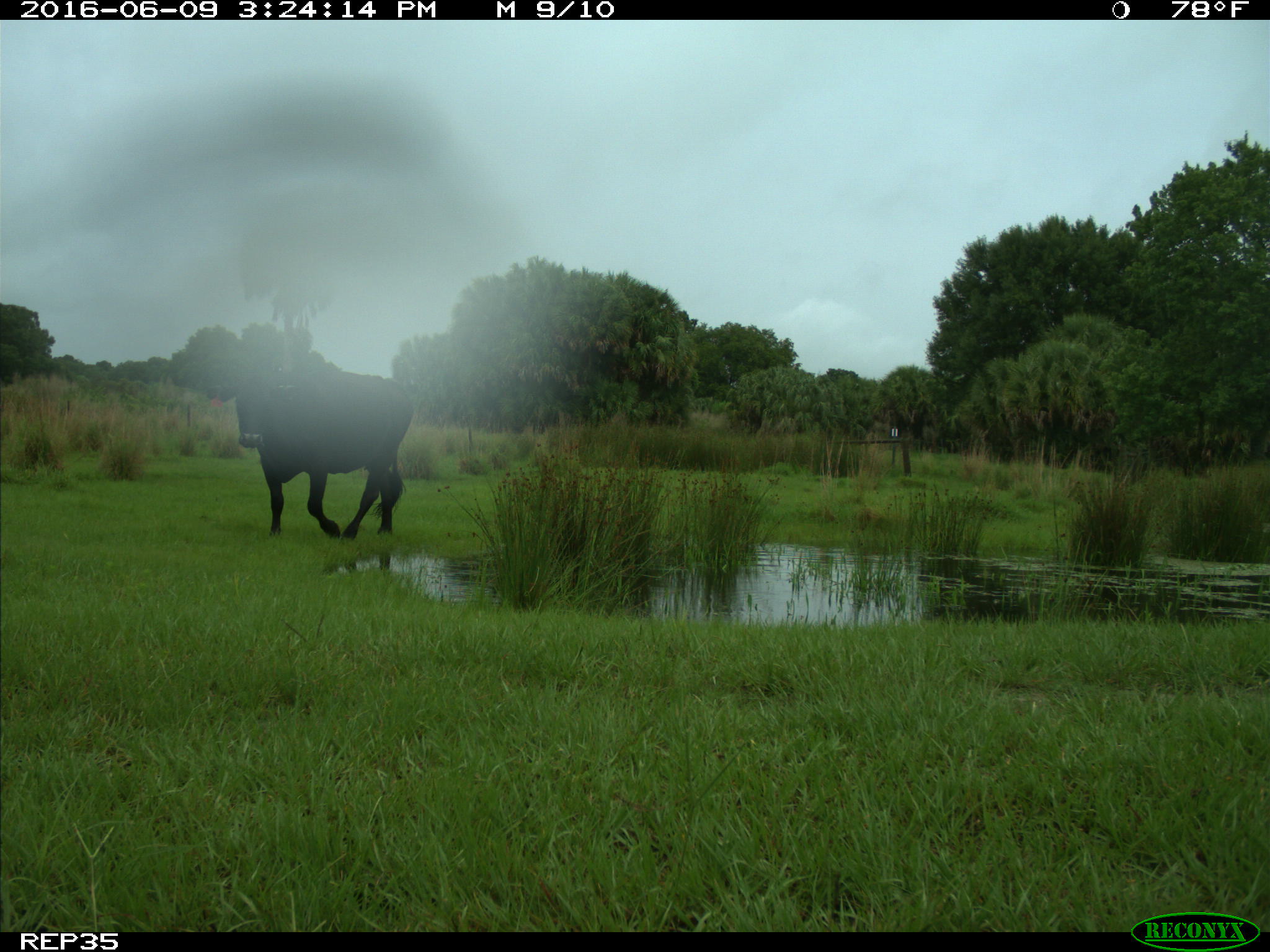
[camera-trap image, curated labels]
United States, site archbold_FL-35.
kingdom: Animalia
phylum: Chordata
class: Mammalia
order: Artiodactyla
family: Bovidae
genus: Bos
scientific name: Bos taurus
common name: domestic cow